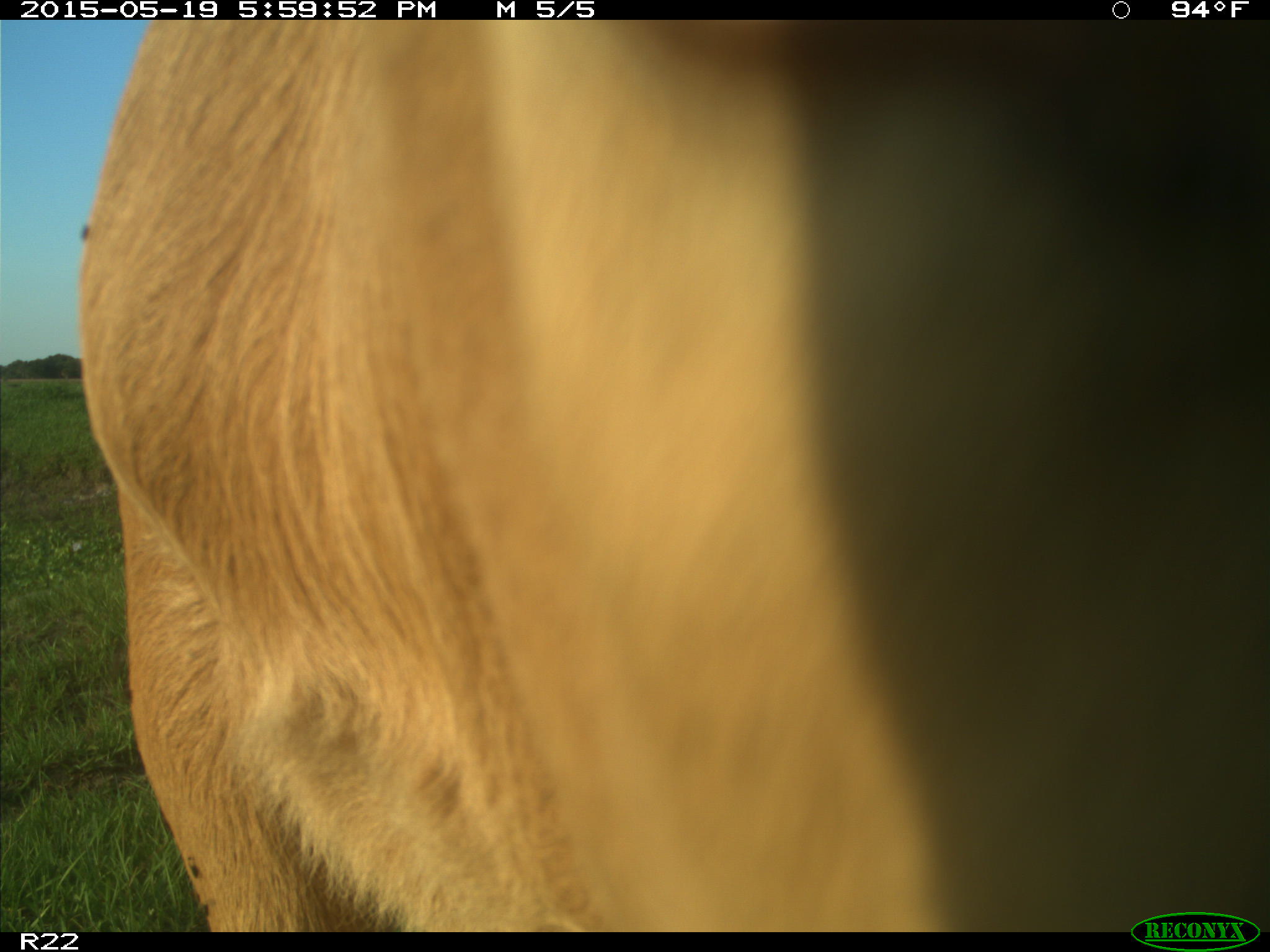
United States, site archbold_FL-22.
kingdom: Animalia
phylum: Chordata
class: Mammalia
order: Artiodactyla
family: Bovidae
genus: Bos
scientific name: Bos taurus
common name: domestic cow